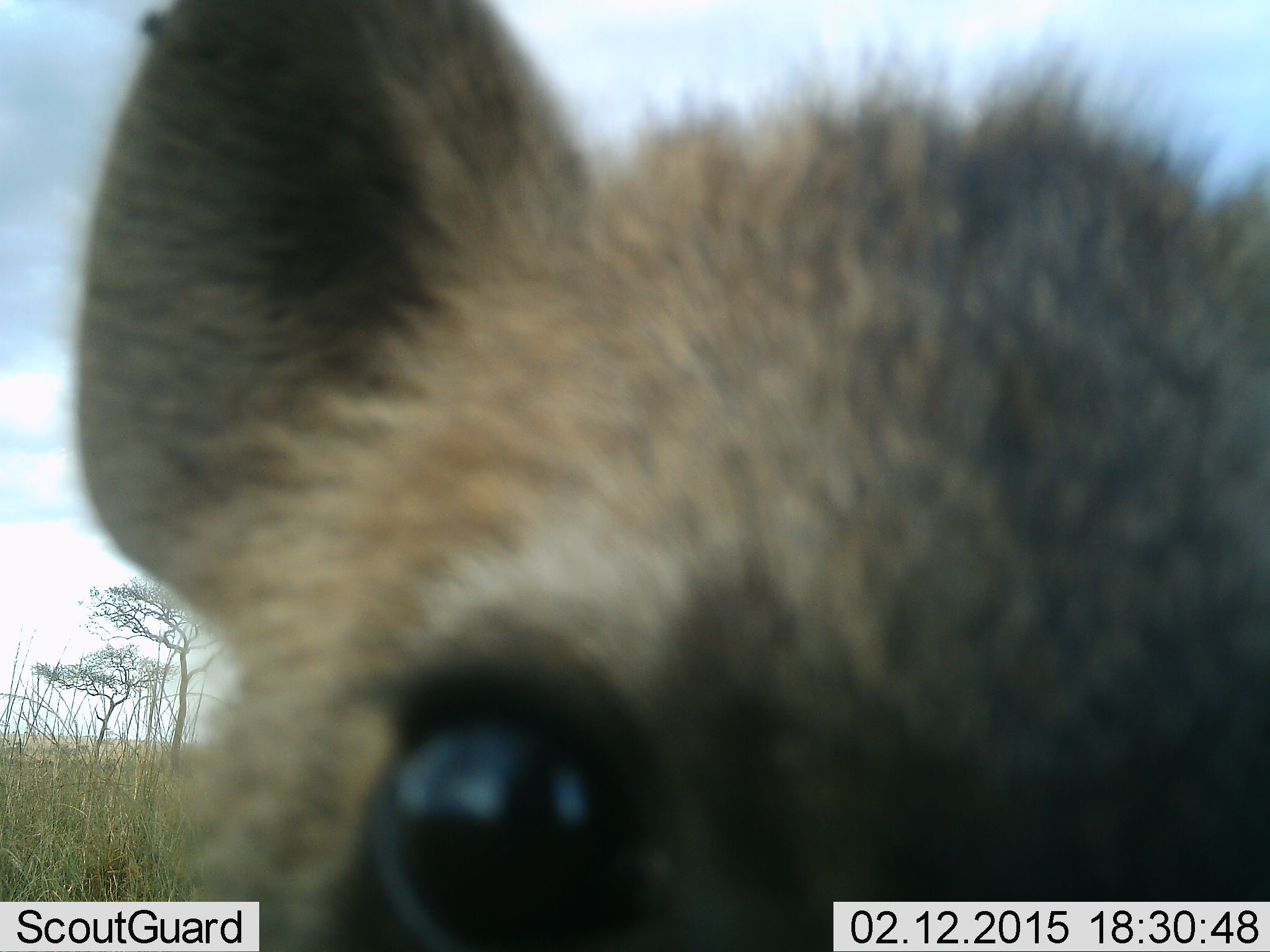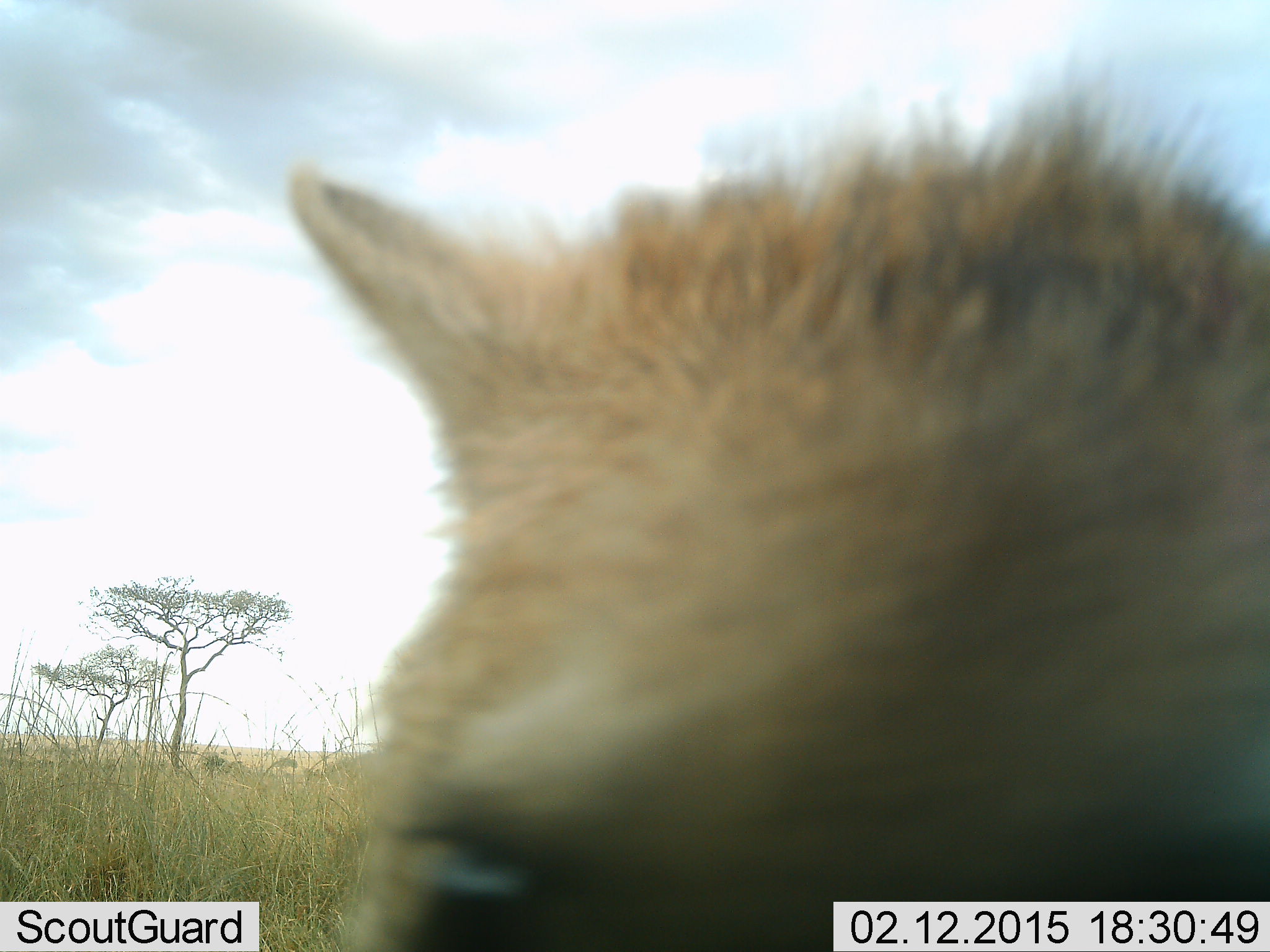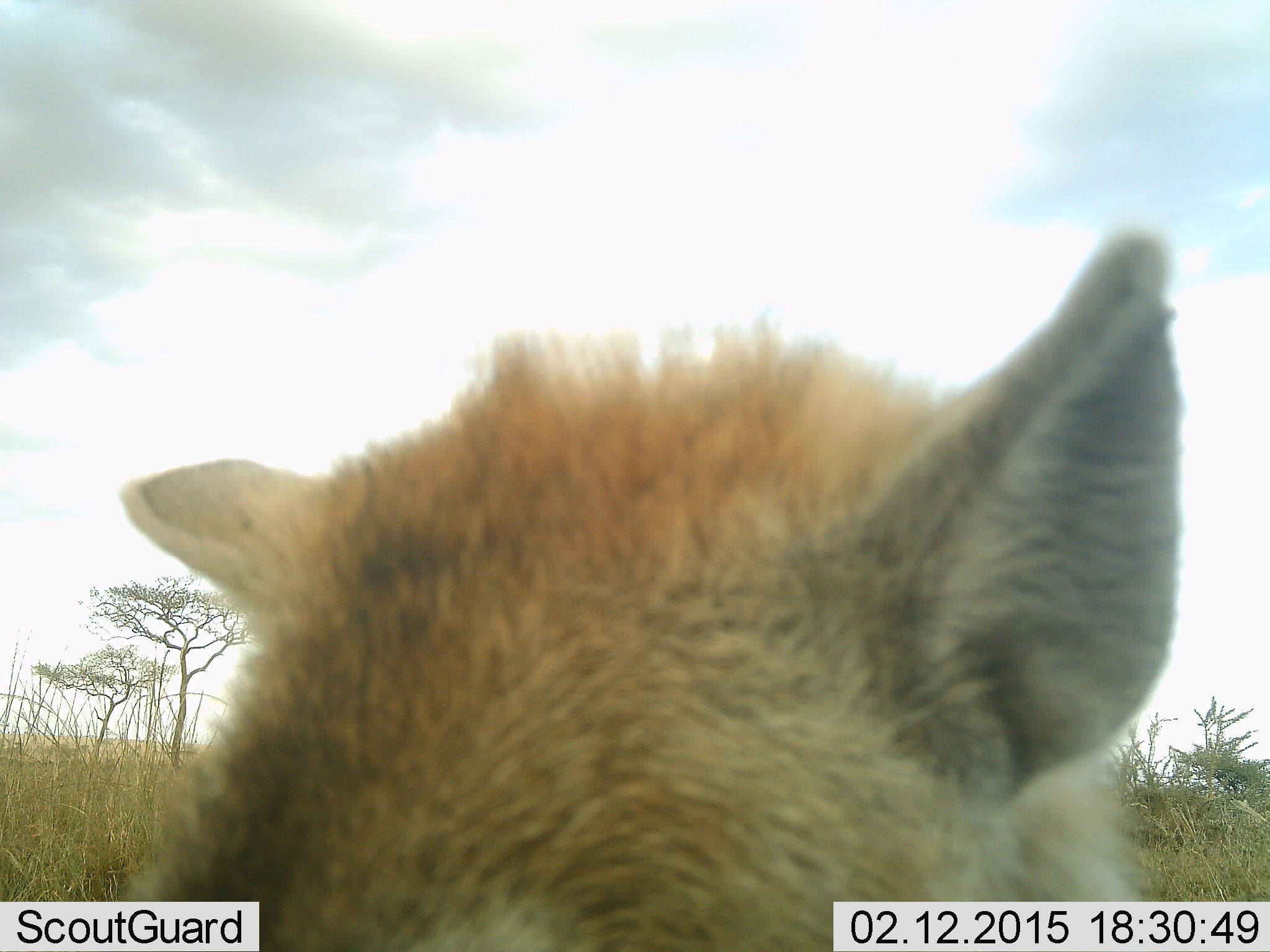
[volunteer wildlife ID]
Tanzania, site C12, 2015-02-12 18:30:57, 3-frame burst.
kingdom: Animalia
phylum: Chordata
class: Mammalia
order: Carnivora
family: Hyaenidae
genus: Crocuta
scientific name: Crocuta crocuta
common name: spotted hyena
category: hyenaspotted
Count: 1.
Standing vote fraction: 70%.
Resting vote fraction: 10%.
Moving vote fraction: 30%.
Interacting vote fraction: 20%.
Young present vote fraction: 10%.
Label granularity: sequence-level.